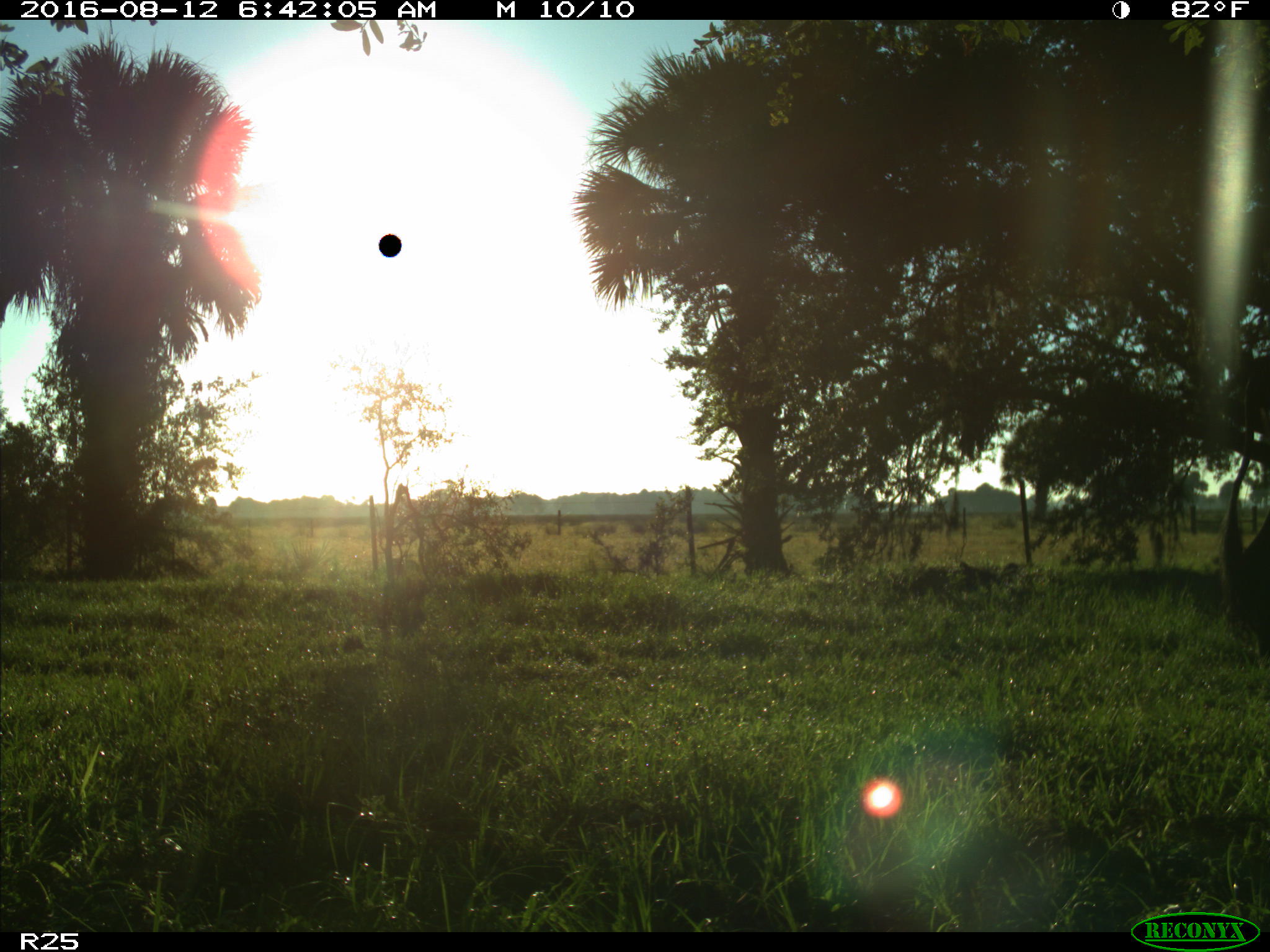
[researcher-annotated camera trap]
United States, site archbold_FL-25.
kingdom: Animalia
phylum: Chordata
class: Mammalia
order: Artiodactyla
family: Bovidae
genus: Bos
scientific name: Bos taurus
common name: domestic cow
Bos taurus (domestic cow).